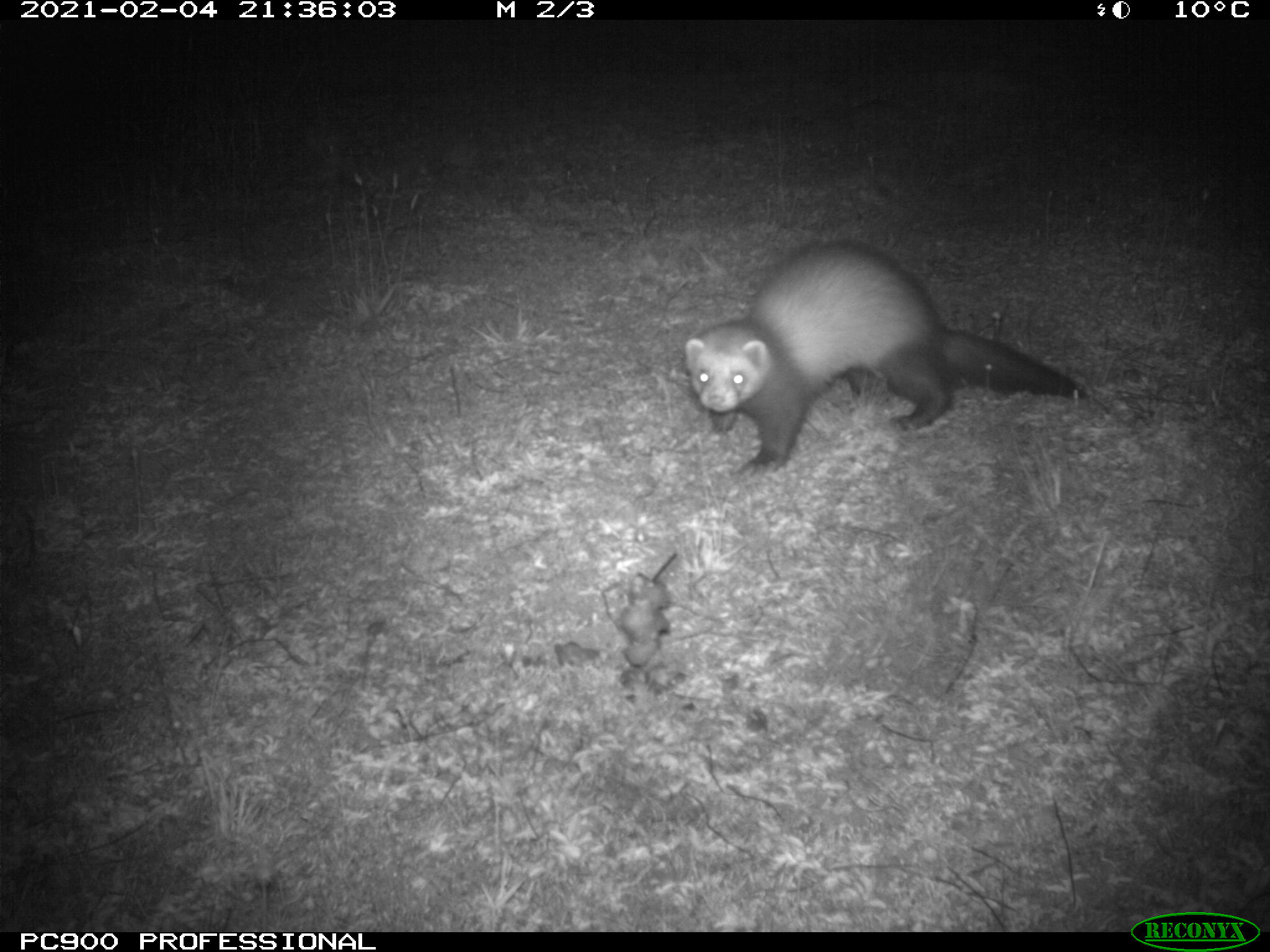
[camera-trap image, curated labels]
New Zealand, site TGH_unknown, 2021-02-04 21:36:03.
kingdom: Animalia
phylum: Chordata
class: Mammalia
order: Carnivora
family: Mustelidae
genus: Mustela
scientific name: Mustela furo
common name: ferret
Ferret (Mustela furo).